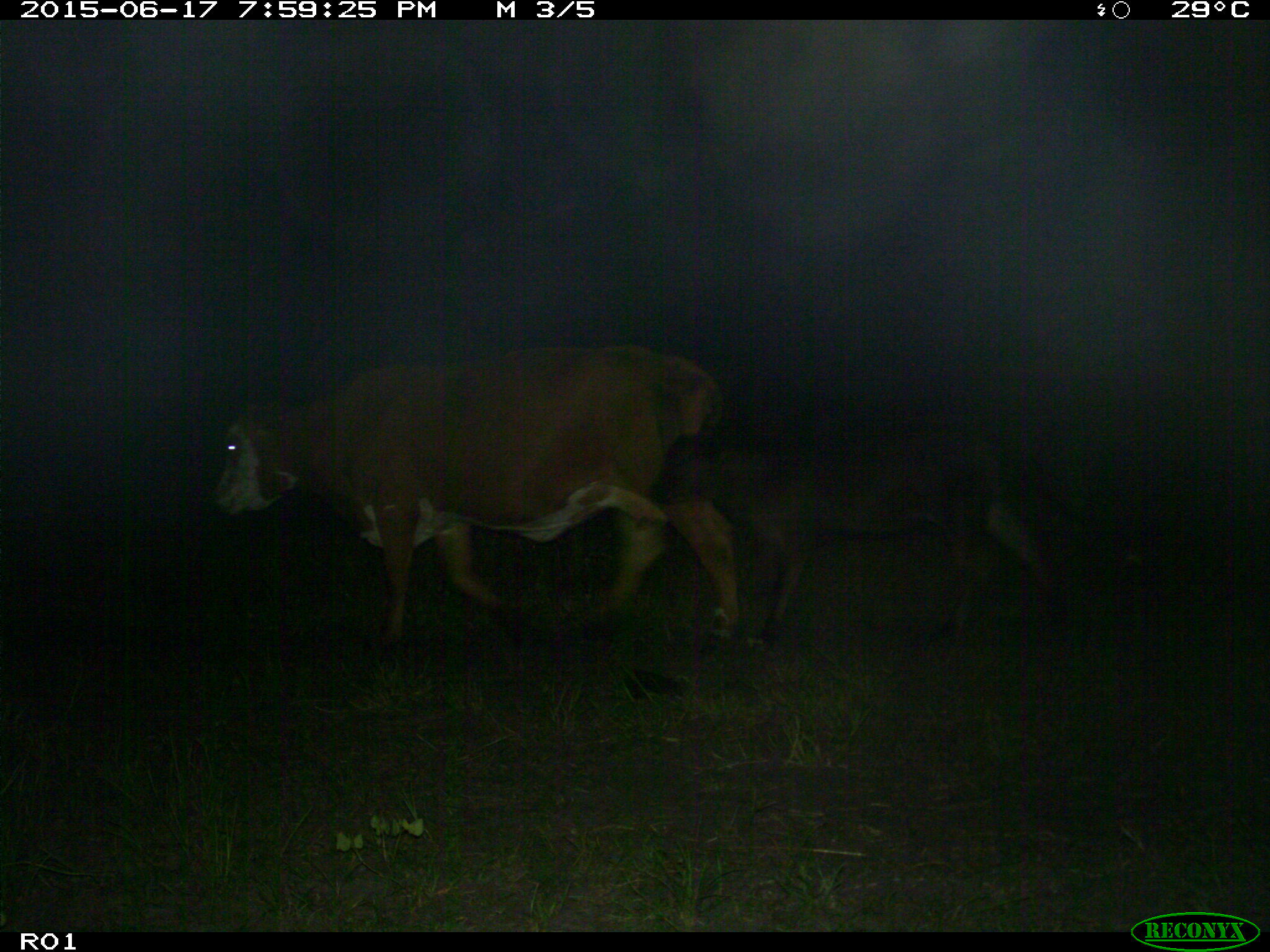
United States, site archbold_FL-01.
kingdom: Animalia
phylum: Chordata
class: Mammalia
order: Artiodactyla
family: Bovidae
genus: Bos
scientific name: Bos taurus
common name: domestic cow